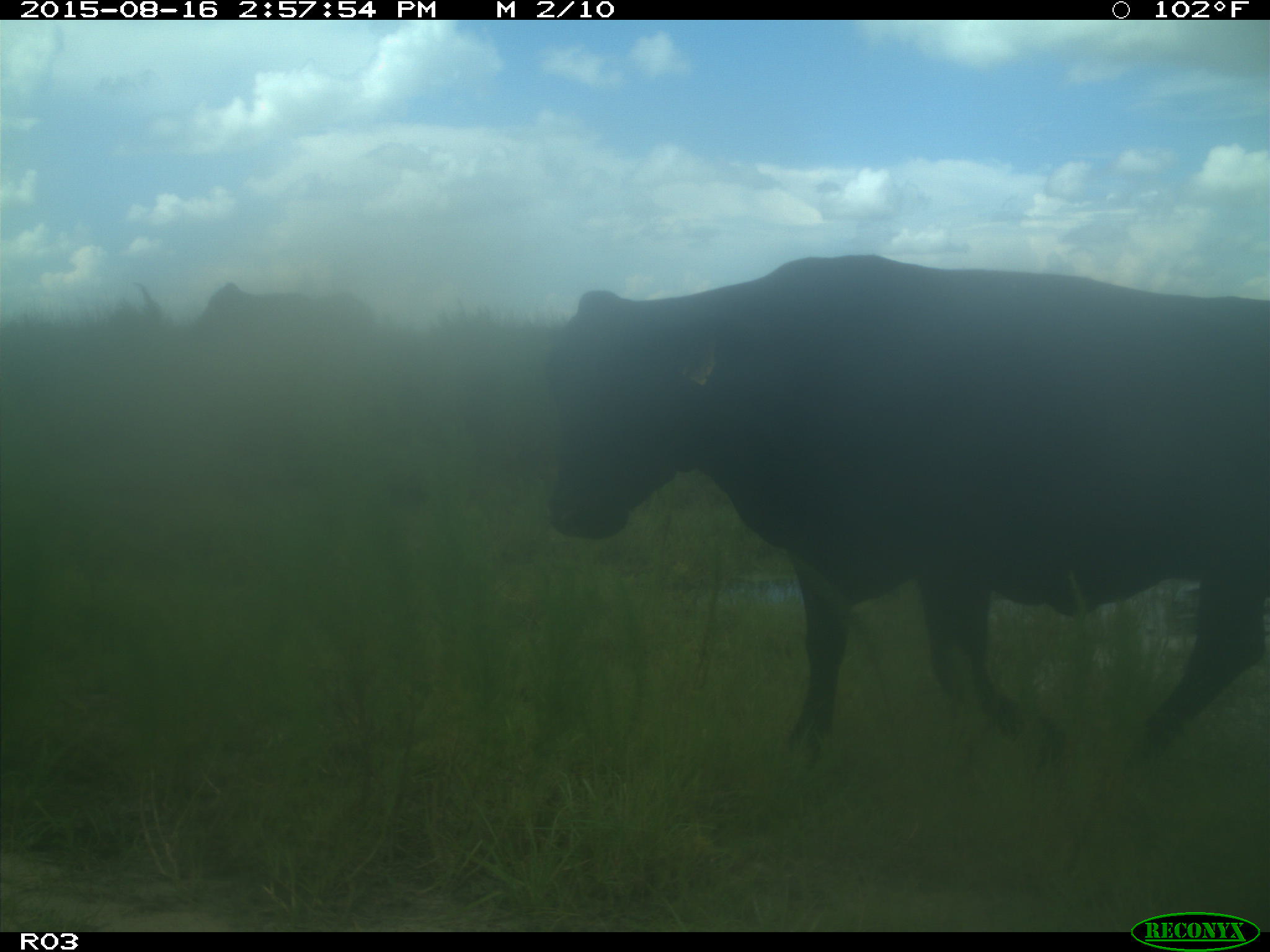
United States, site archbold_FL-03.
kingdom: Animalia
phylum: Chordata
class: Mammalia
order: Artiodactyla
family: Bovidae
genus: Bos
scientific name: Bos taurus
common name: domestic cow